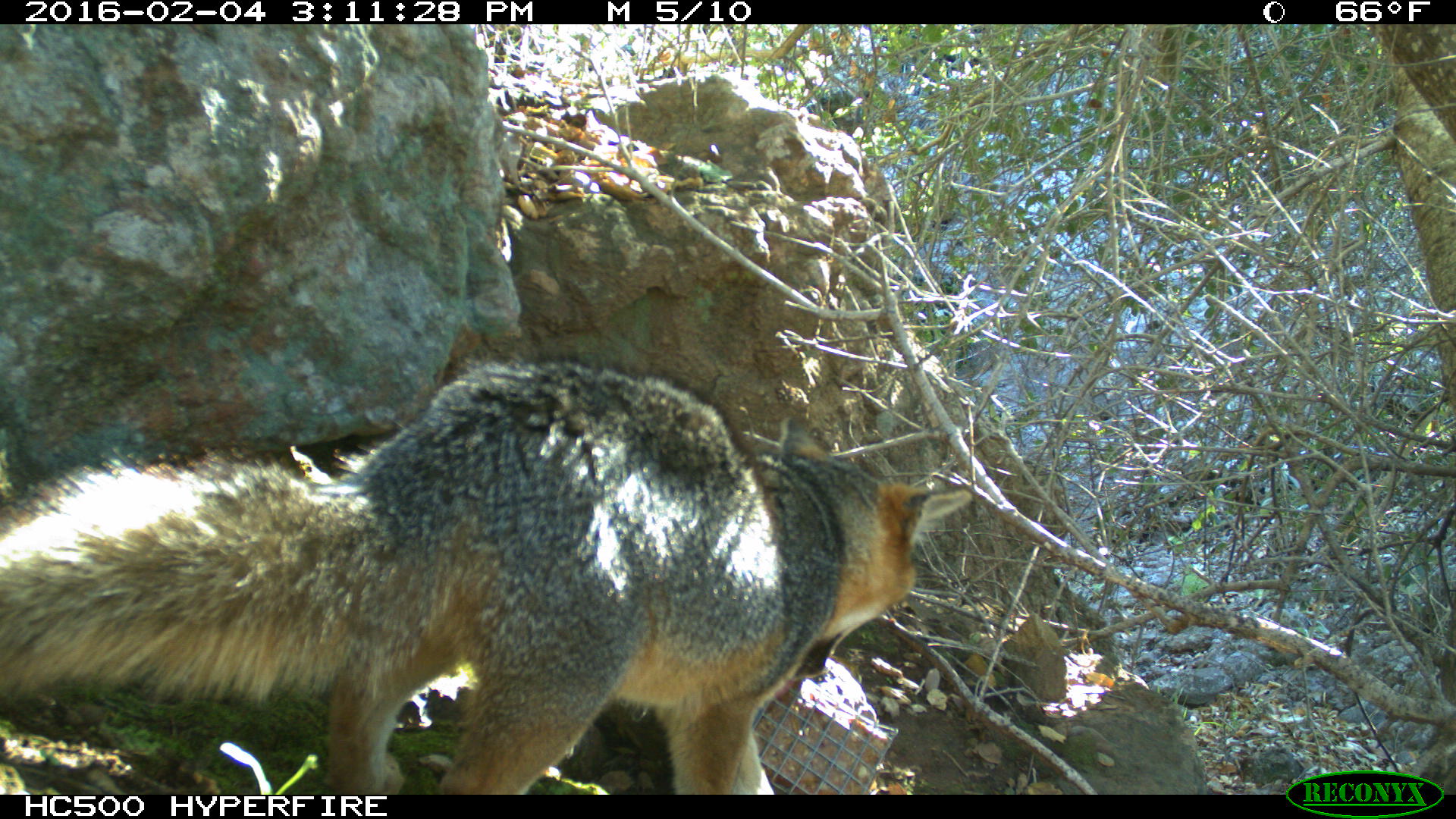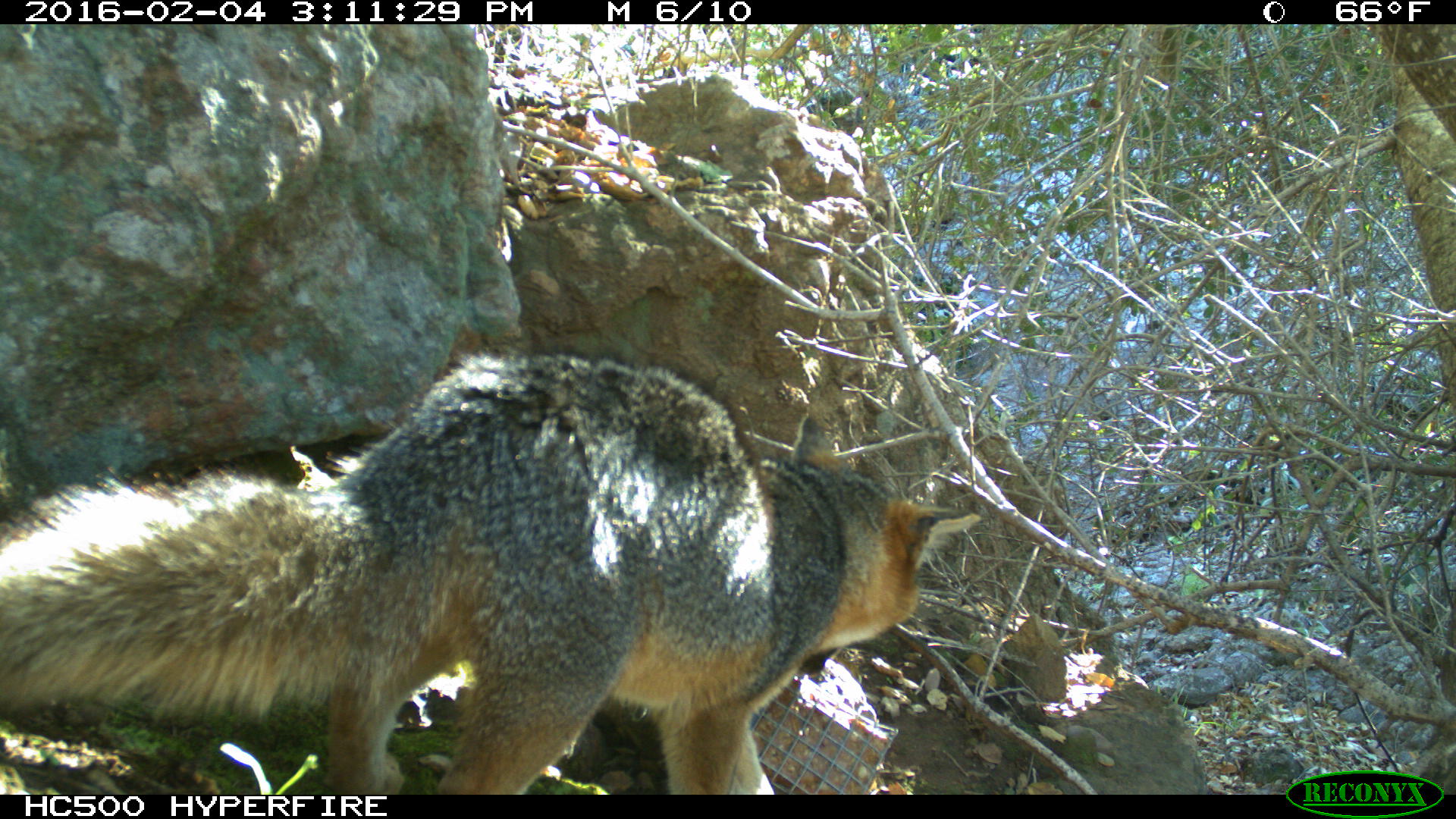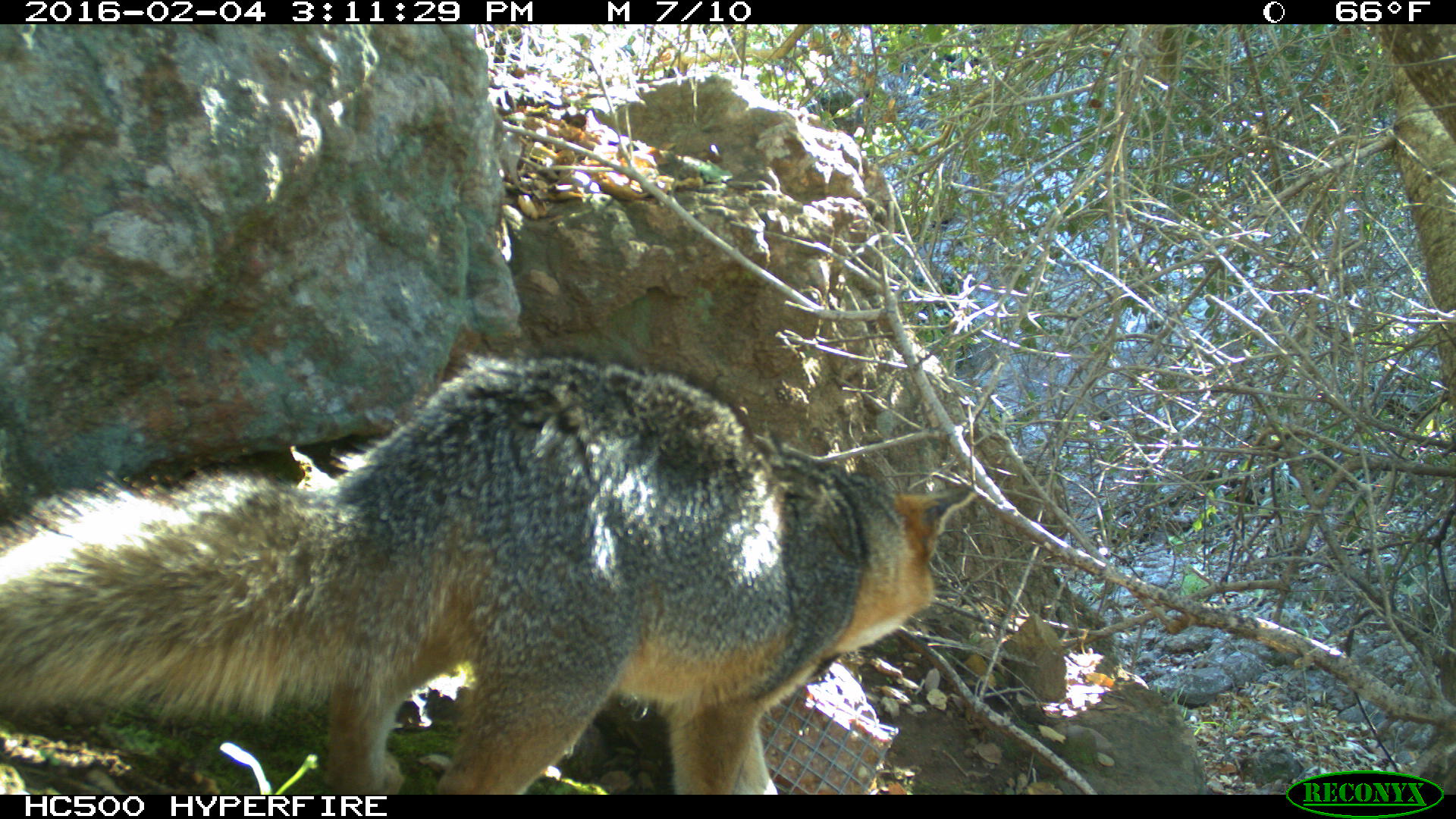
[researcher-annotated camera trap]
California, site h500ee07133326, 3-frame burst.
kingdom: Animalia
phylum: Chordata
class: Mammalia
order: Carnivora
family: Canidae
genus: Urocyon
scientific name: Urocyon littoralis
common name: island fox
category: fox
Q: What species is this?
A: Fox (island fox) (Urocyon littoralis).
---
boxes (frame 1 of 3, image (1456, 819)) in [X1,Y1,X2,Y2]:
fox: [0,347,974,794]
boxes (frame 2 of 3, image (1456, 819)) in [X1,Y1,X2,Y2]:
fox: [0,348,982,795]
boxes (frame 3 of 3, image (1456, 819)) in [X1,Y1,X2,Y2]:
fox: [0,348,977,794]